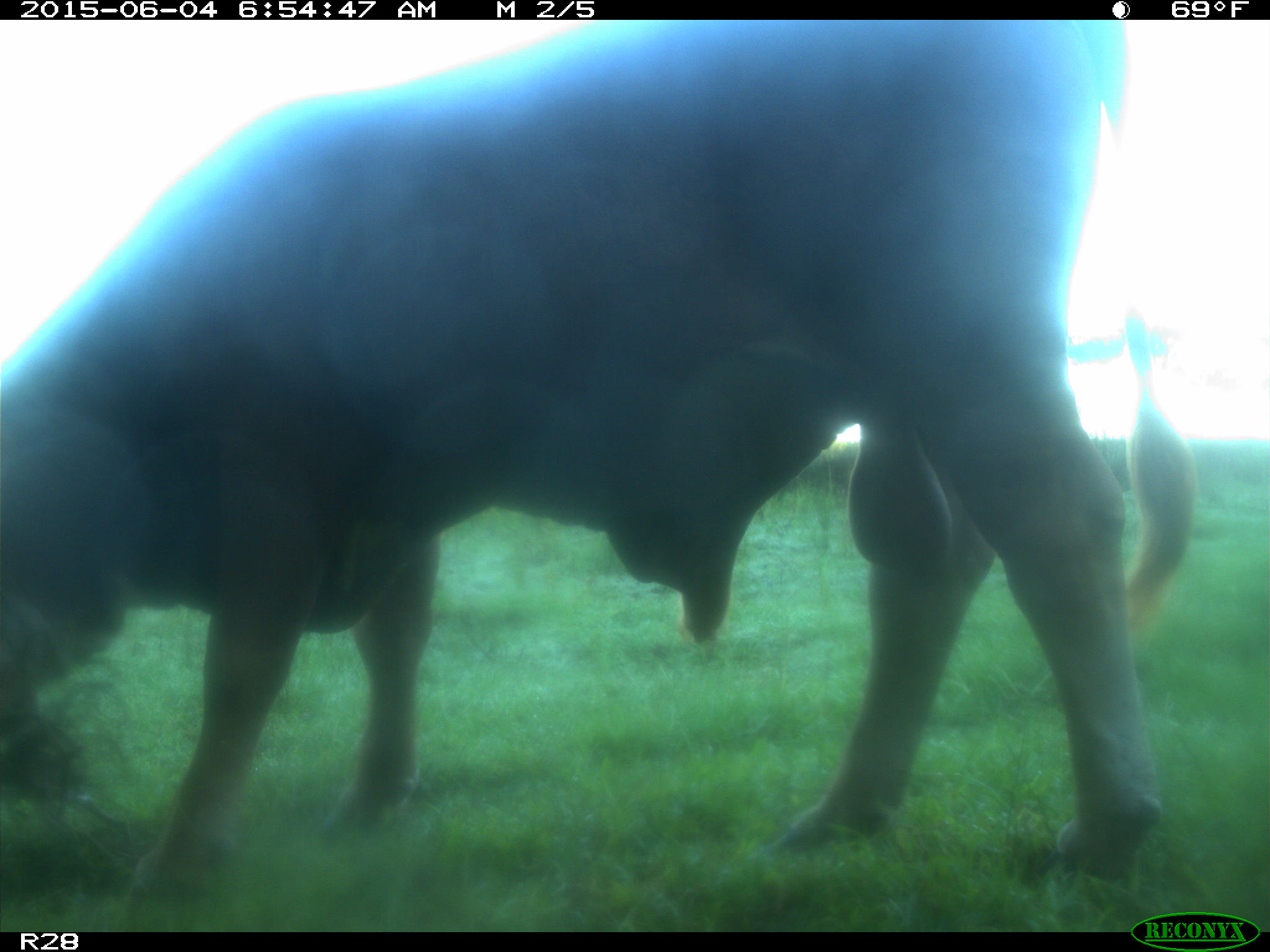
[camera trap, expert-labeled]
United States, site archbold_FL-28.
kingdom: Animalia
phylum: Chordata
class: Mammalia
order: Artiodactyla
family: Bovidae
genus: Bos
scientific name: Bos taurus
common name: domestic cow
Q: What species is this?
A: Bos taurus (domestic cow).